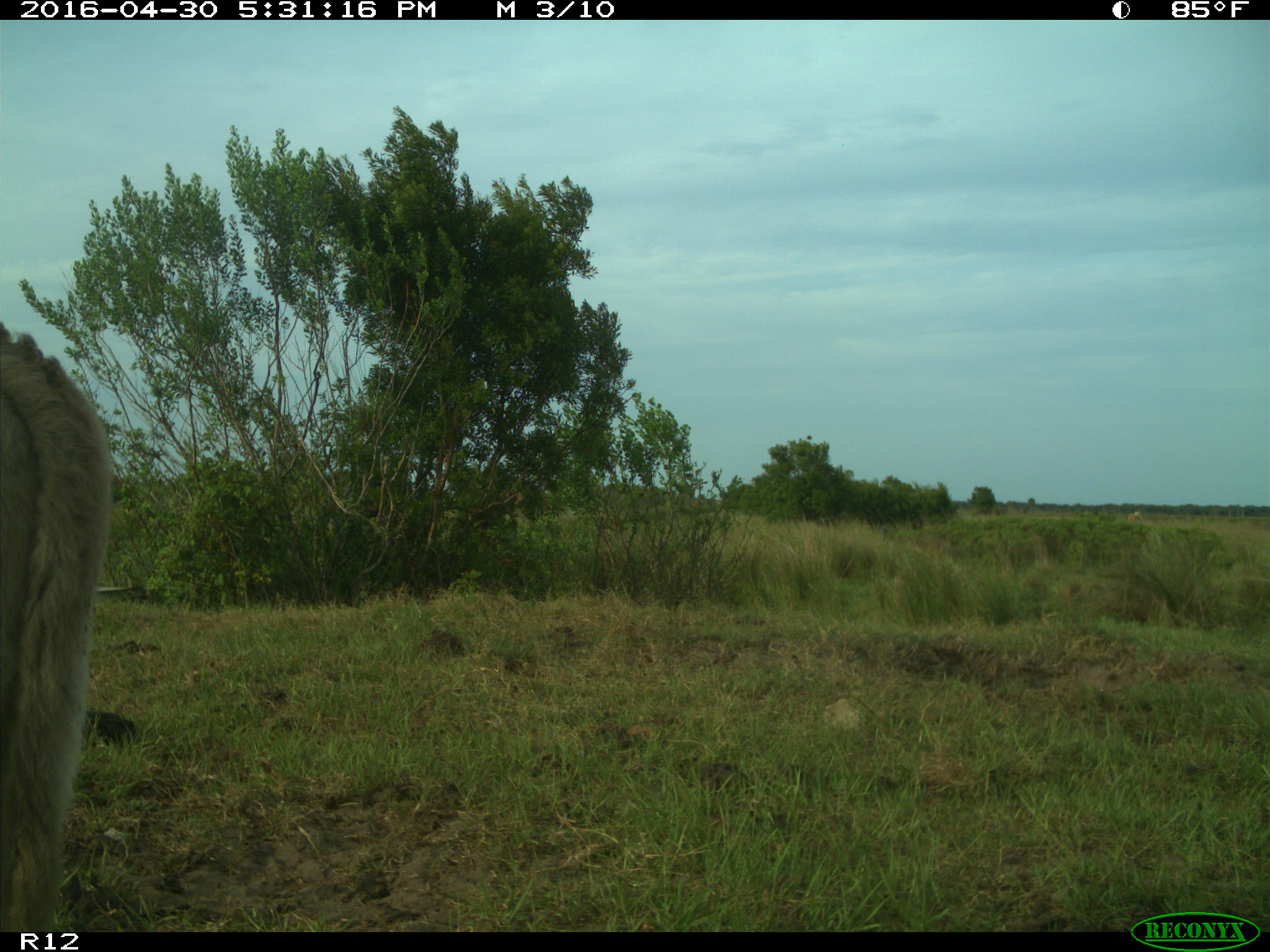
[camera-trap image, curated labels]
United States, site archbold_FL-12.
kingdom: Animalia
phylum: Chordata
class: Mammalia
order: Artiodactyla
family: Bovidae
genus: Bos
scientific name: Bos taurus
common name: domestic cow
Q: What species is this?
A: Bos taurus (domestic cow).